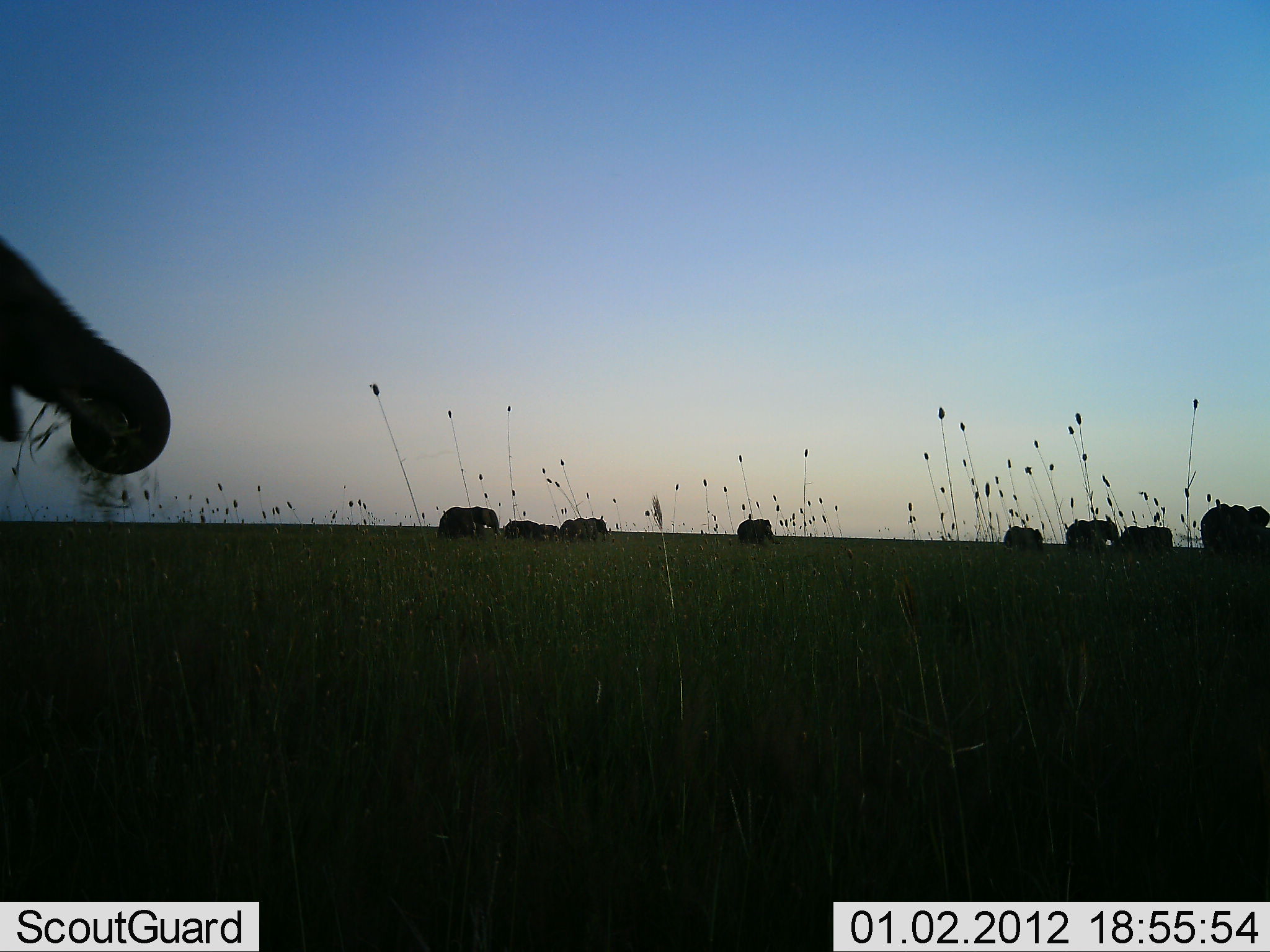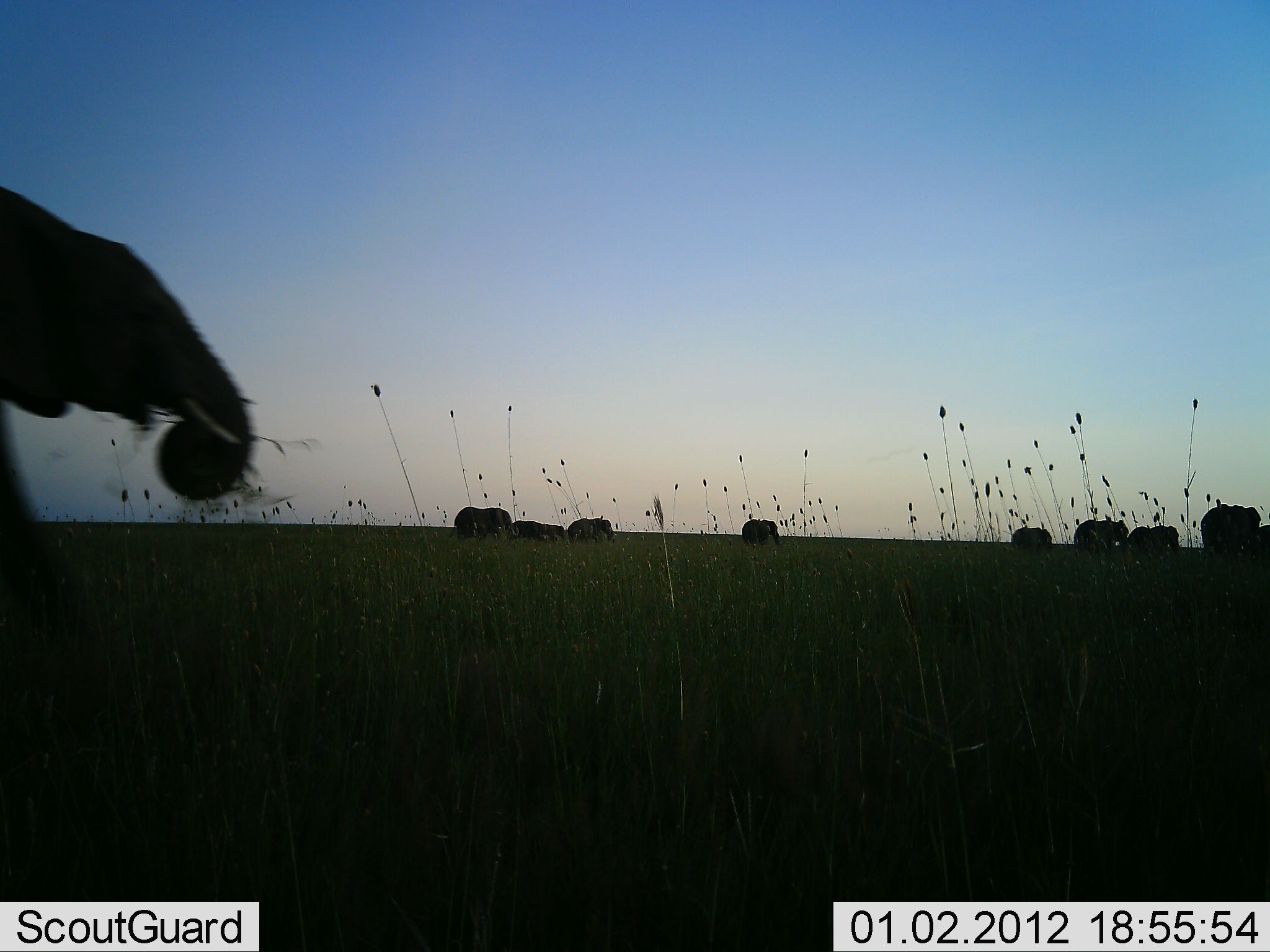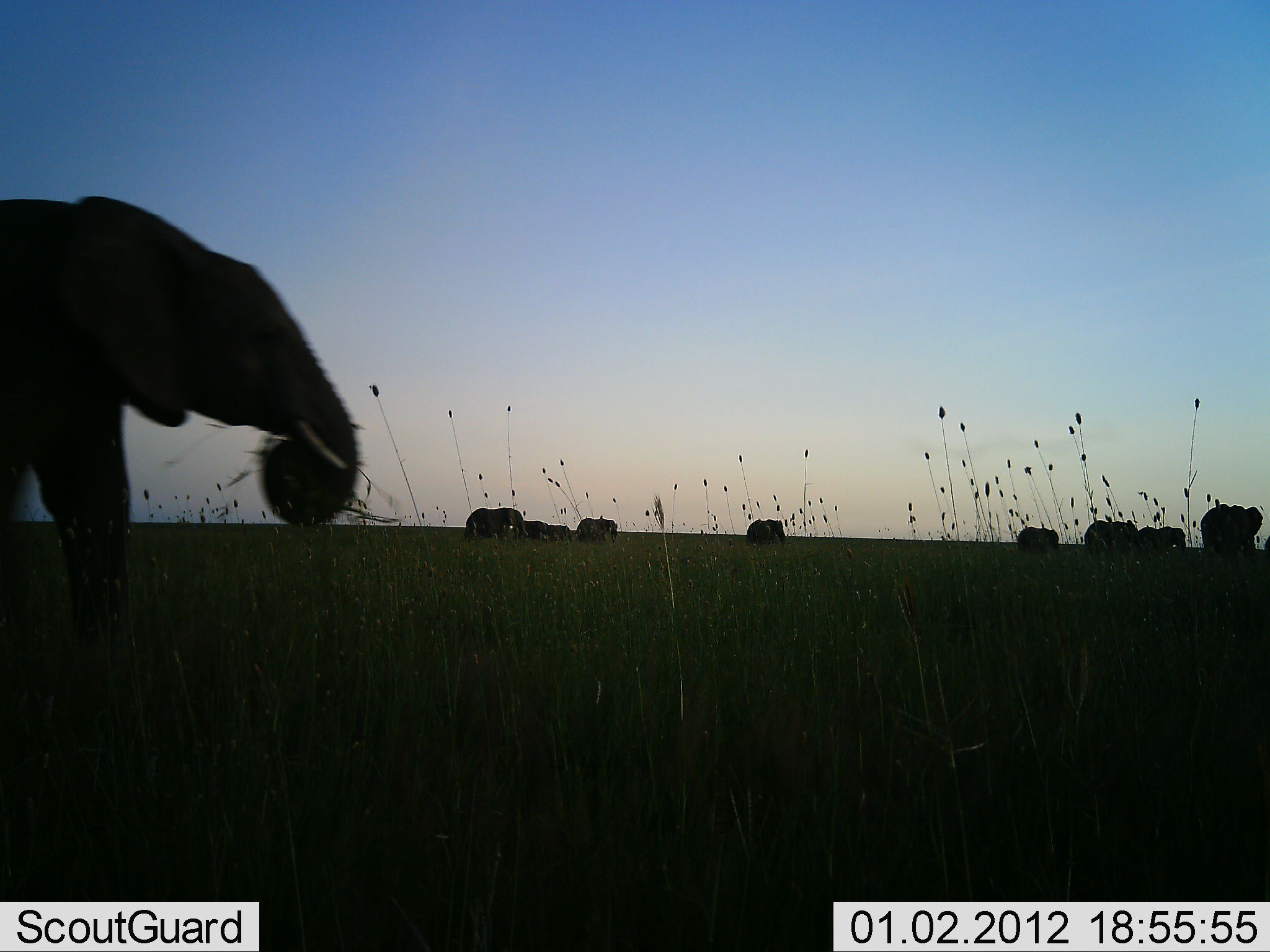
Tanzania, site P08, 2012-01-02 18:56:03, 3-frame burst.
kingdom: Animalia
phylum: Chordata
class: Mammalia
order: Proboscidea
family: Elephantidae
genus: Loxodonta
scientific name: Loxodonta africana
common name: african bush elephant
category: elephant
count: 9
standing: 33%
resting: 0%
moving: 100%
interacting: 0%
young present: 25%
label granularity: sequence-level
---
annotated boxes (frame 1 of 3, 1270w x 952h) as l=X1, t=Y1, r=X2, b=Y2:
animal: l=0, t=234, r=171, b=477; l=1196, t=502, r=1270, b=557; l=1065, t=514, r=1123, b=557; l=1111, t=525, r=1176, b=560; l=437, t=506, r=482, b=545; l=463, t=506, r=502, b=540; l=504, t=518, r=549, b=545; l=571, t=515, r=612, b=543; l=737, t=518, r=776, b=547; l=1002, t=526, r=1044, b=550; l=558, t=519, r=592, b=544; l=568, t=517, r=599, b=544; l=534, t=524, r=563, b=545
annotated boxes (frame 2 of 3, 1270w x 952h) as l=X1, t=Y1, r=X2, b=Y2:
animal: l=0, t=180, r=257, b=731; l=1200, t=504, r=1262, b=554; l=451, t=506, r=514, b=542; l=1088, t=518, r=1132, b=556; l=1073, t=517, r=1115, b=556; l=1123, t=526, r=1166, b=558; l=1010, t=527, r=1052, b=557; l=741, t=519, r=782, b=548; l=1148, t=524, r=1184, b=557; l=506, t=520, r=545, b=545; l=585, t=516, r=617, b=544; l=1242, t=521, r=1270, b=552; l=567, t=518, r=599, b=544; l=543, t=522, r=565, b=543; l=586, t=515, r=604, b=537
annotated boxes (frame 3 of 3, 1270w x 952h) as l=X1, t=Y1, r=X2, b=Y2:
animal: l=2, t=196, r=361, b=672; l=1199, t=503, r=1263, b=566; l=1083, t=519, r=1140, b=567; l=461, t=507, r=525, b=541; l=1016, t=526, r=1059, b=560; l=571, t=518, r=619, b=546; l=1156, t=525, r=1187, b=556; l=1134, t=526, r=1163, b=555; l=757, t=519, r=787, b=546; l=746, t=519, r=775, b=545; l=516, t=519, r=548, b=542; l=542, t=524, r=573, b=546